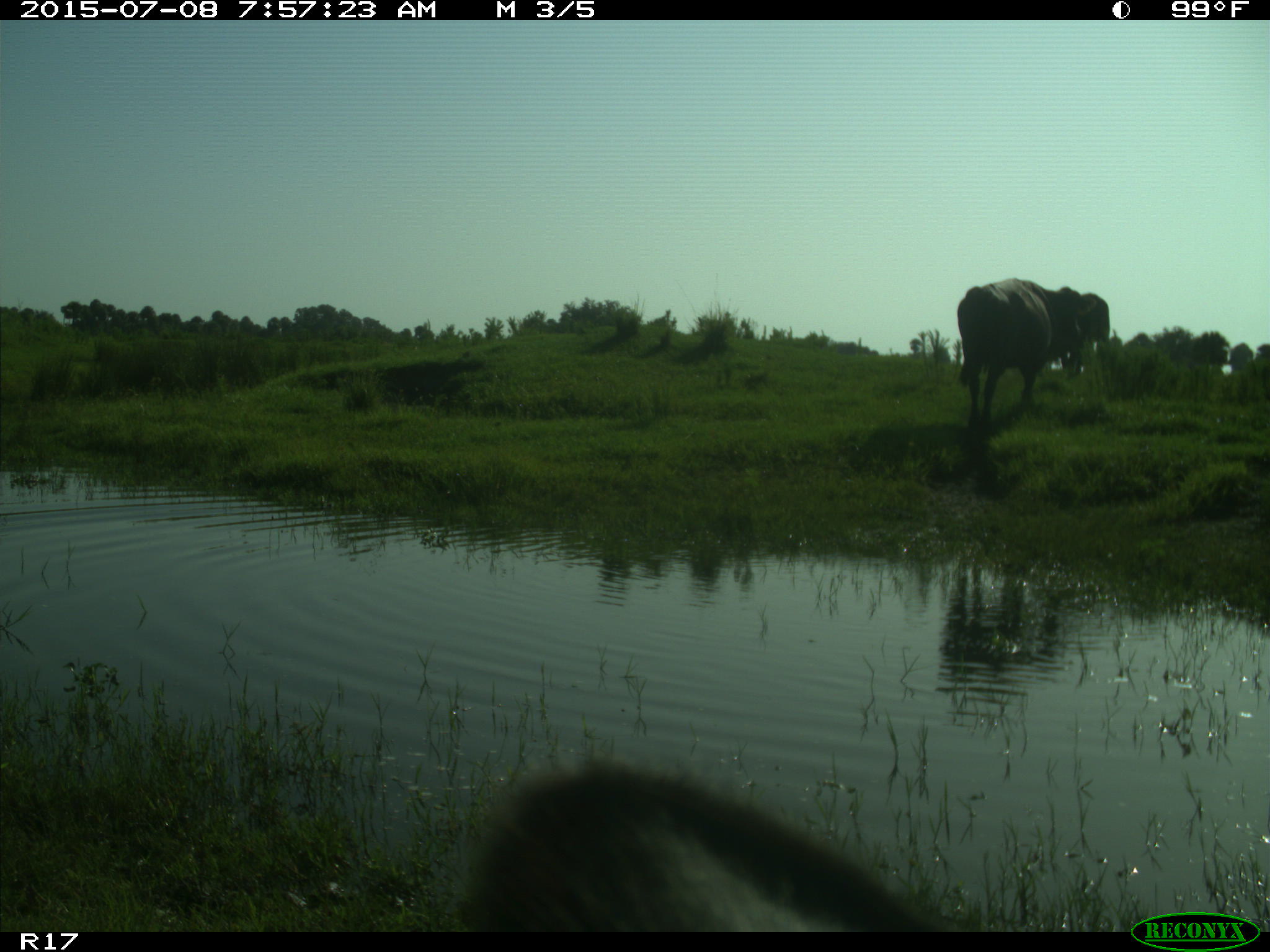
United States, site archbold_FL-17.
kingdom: Animalia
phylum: Chordata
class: Mammalia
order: Artiodactyla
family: Bovidae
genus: Bos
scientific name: Bos taurus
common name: domestic cow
Bos taurus (domestic cow).